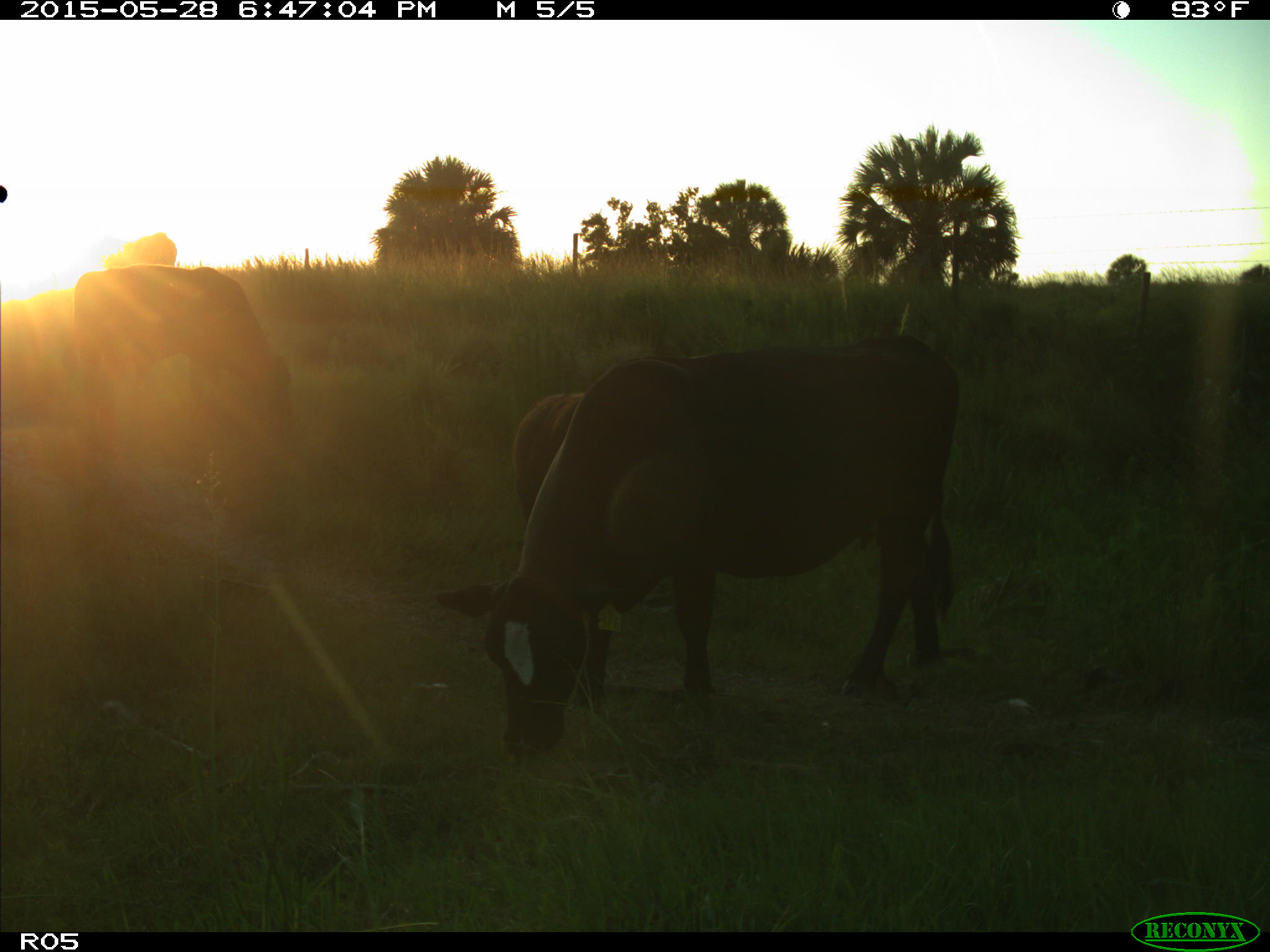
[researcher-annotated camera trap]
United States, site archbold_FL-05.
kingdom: Animalia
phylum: Chordata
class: Mammalia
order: Artiodactyla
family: Bovidae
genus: Bos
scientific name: Bos taurus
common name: domestic cow